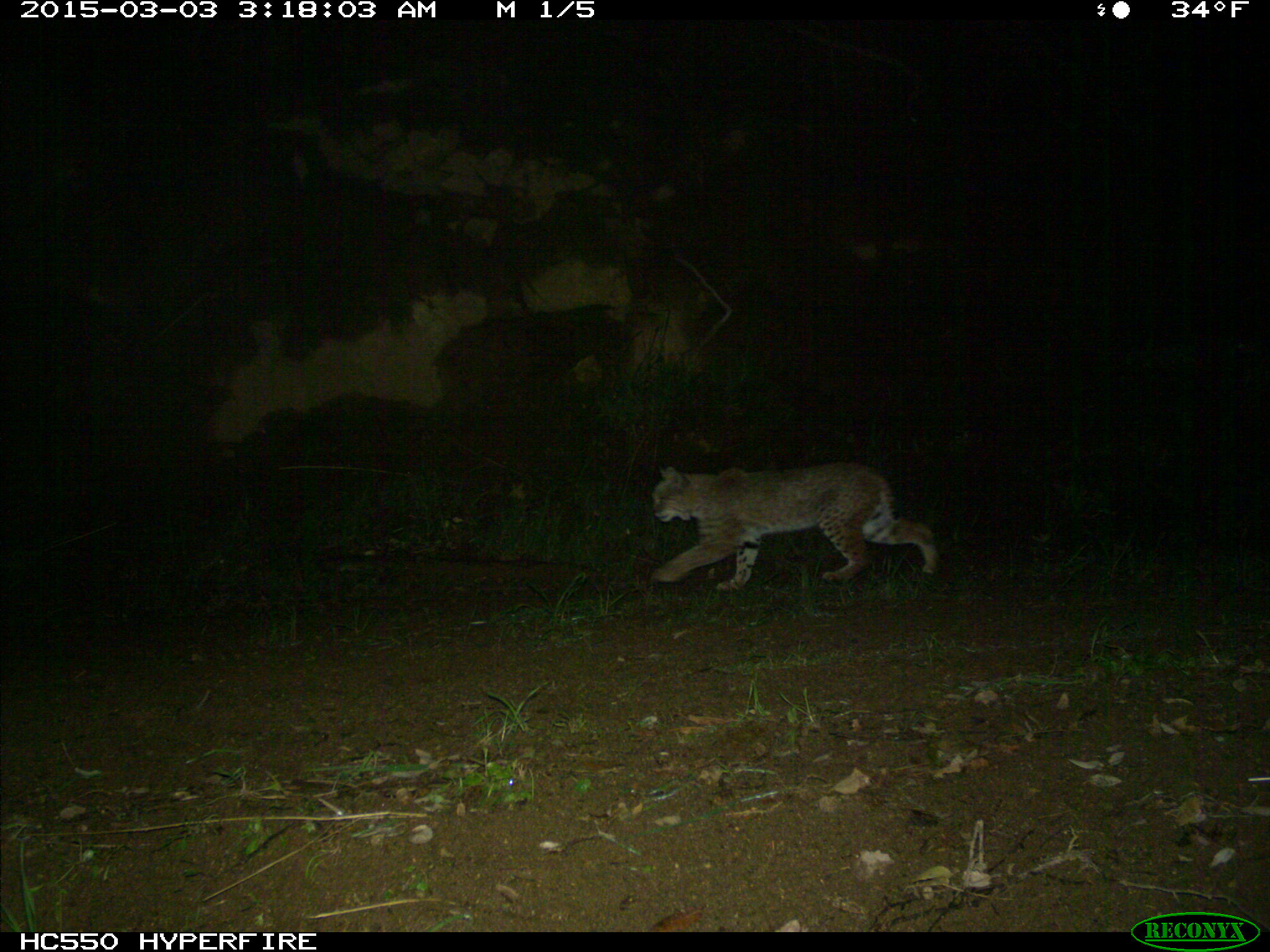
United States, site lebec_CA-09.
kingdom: Animalia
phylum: Chordata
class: Mammalia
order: Carnivora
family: Felidae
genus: Lynx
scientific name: Lynx rufus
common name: bobcat